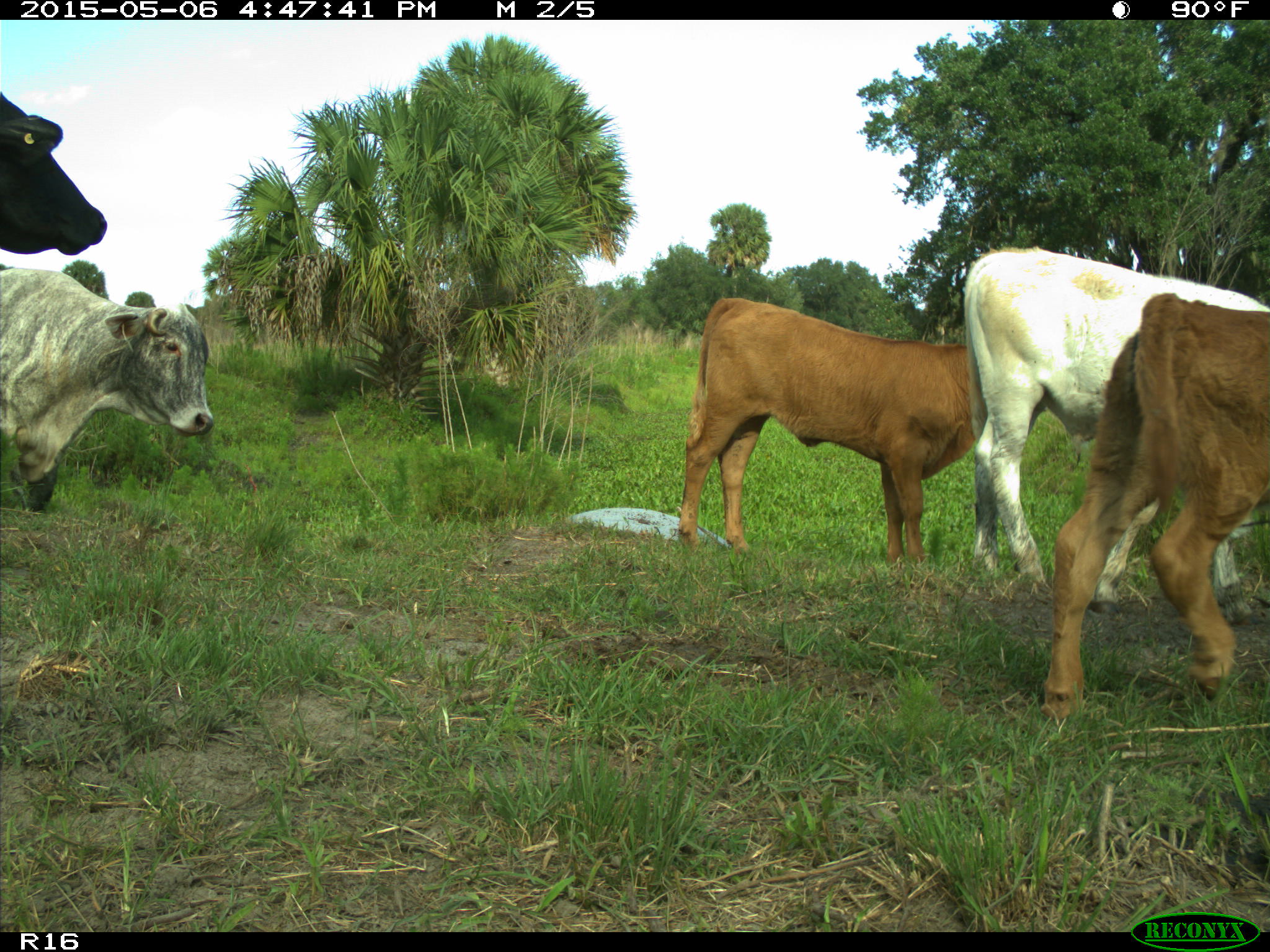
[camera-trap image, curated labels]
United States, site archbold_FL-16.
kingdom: Animalia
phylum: Chordata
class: Mammalia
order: Artiodactyla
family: Bovidae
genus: Bos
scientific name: Bos taurus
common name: domestic cow